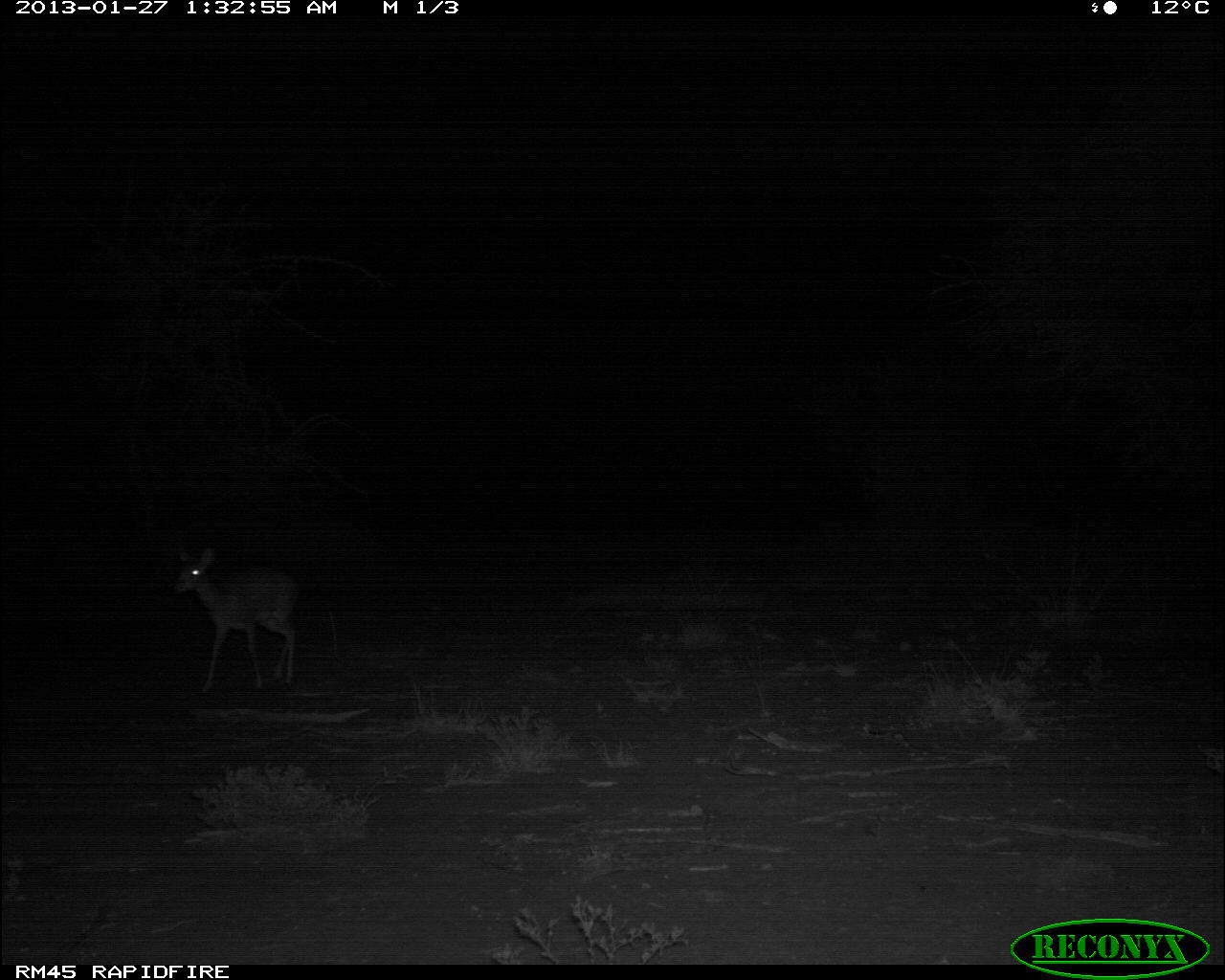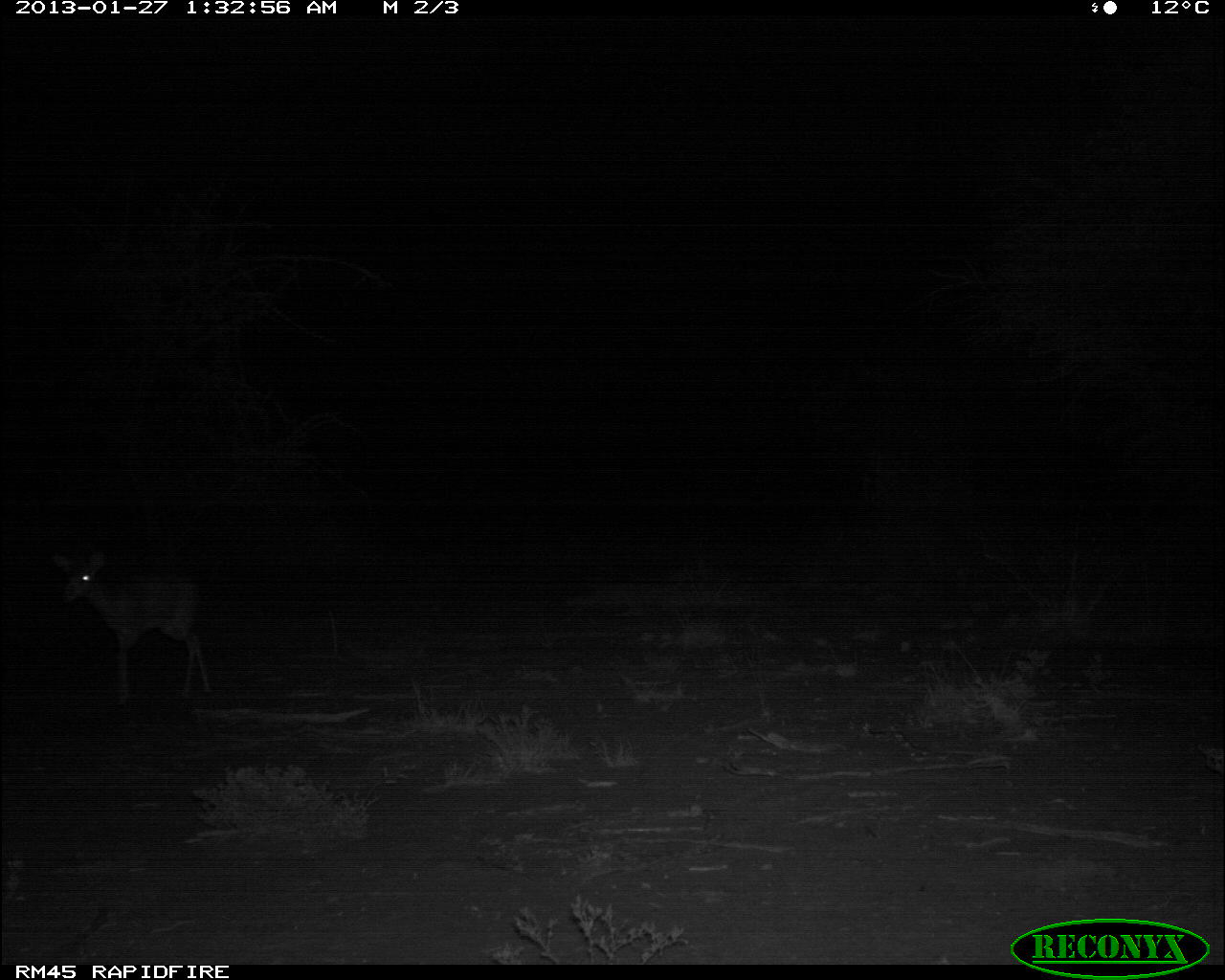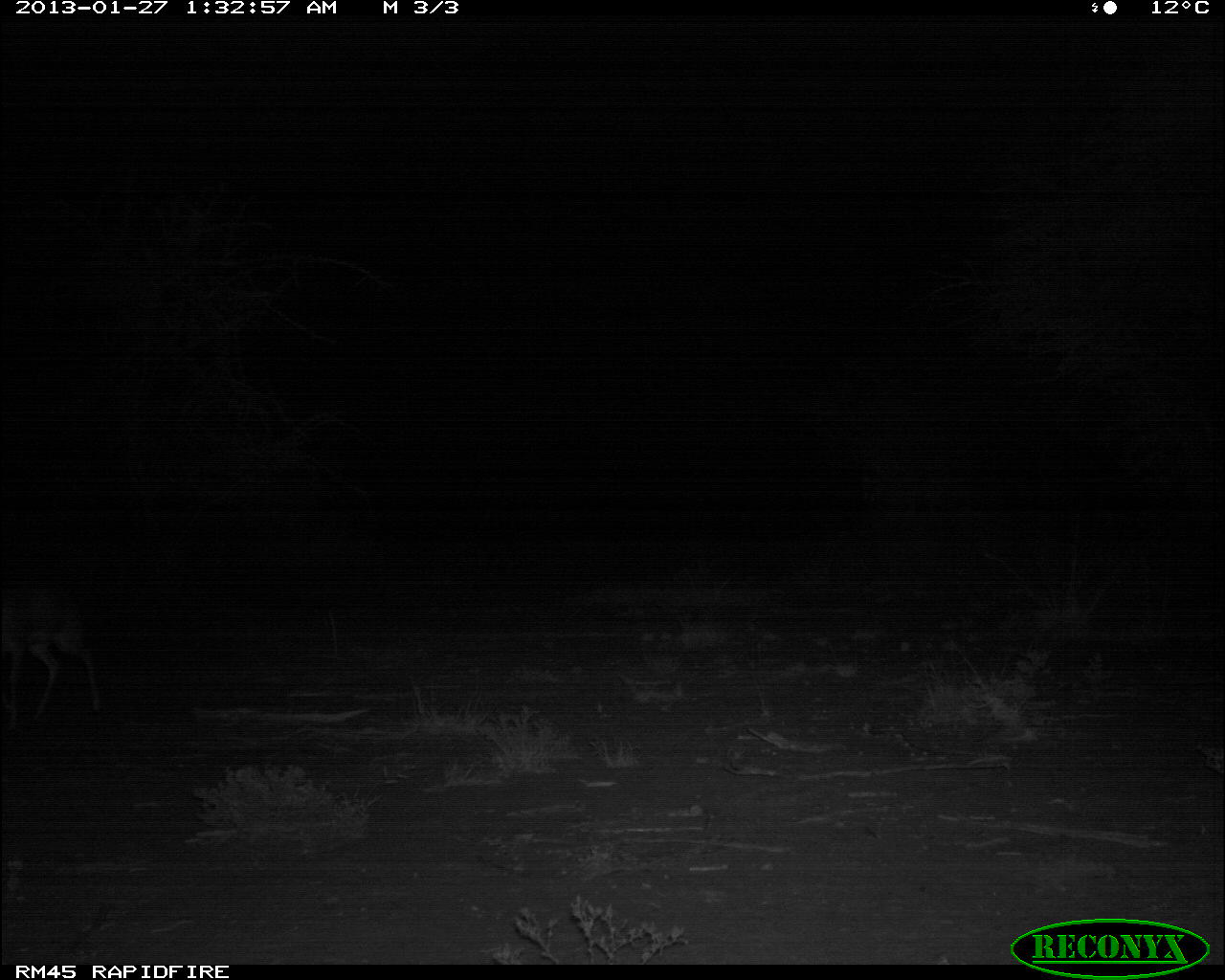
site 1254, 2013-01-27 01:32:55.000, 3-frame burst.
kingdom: Animalia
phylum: Chordata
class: Mammalia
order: Artiodactyla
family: Bovidae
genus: Madoqua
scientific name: Madoqua guentheri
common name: günther's dik-dik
Madoqua guentheri (günther's dik-dik), count 1.